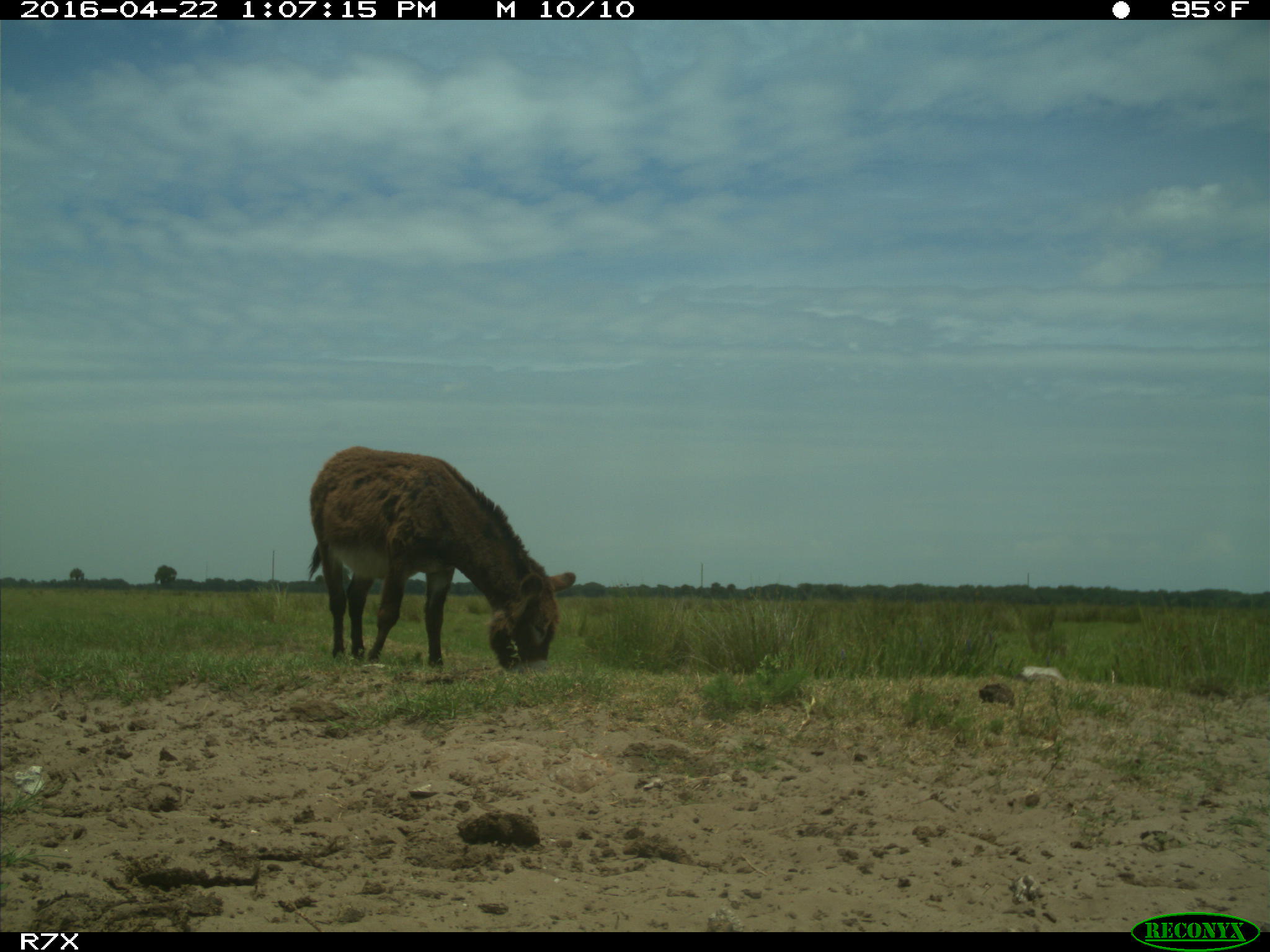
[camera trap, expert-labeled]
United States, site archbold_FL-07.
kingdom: Animalia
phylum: Chordata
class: Mammalia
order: Artiodactyla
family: Bovidae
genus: Bos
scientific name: Bos taurus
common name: domestic cow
Bos taurus (domestic cow).